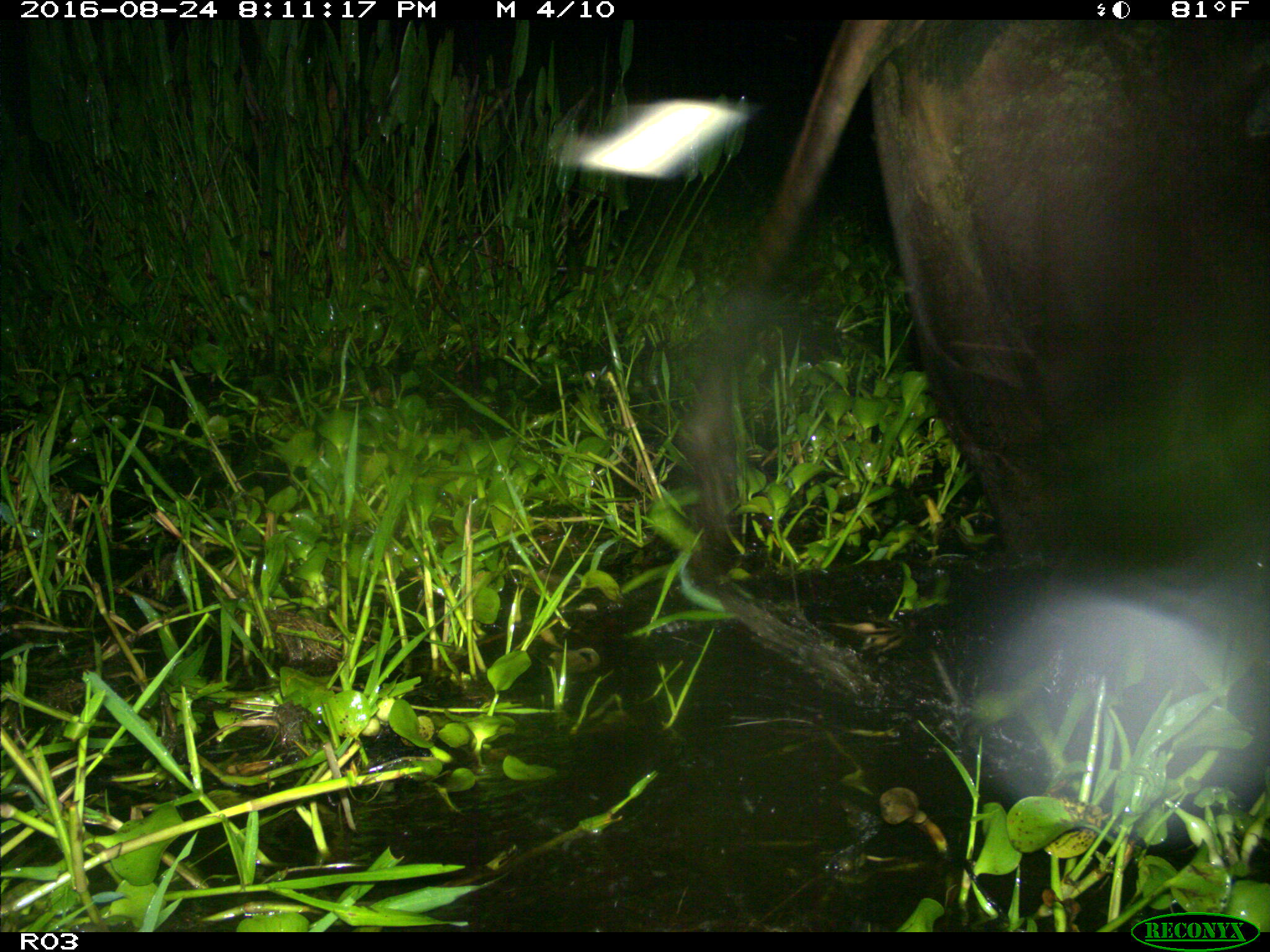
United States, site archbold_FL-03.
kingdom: Animalia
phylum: Chordata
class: Mammalia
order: Artiodactyla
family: Bovidae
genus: Bos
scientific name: Bos taurus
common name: domestic cow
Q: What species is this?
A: Bos taurus (domestic cow).